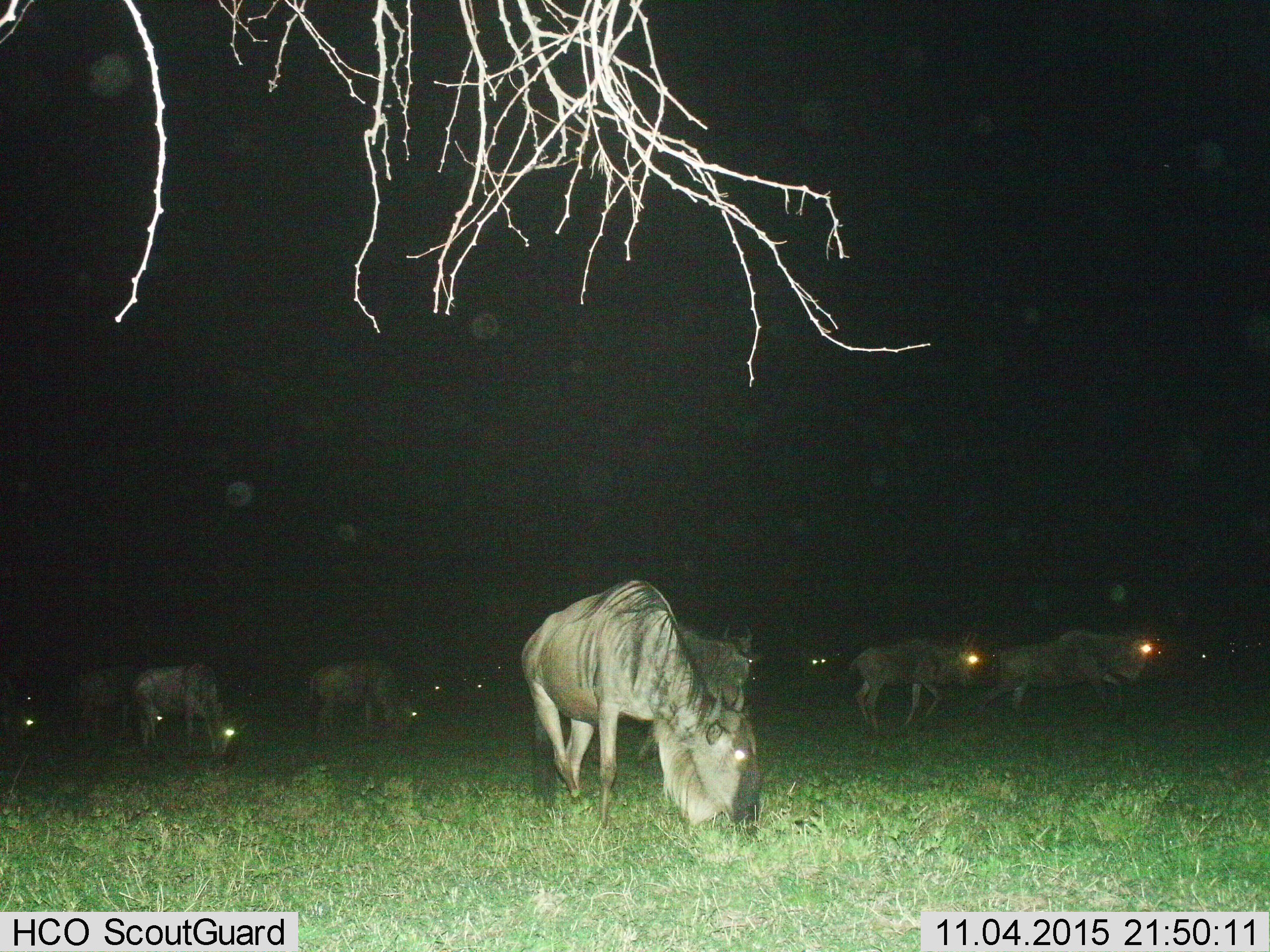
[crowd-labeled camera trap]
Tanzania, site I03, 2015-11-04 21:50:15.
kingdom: Animalia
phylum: Chordata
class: Mammalia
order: Artiodactyla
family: Bovidae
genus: Connochaetes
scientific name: Connochaetes taurinus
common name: blue wildebeest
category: wildebeest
Wildebeest (blue wildebeest) (Connochaetes taurinus), count 11-50. Behavior (volunteer vote fractions): standing 40%, resting 0%, moving 60%, interacting 0%. Young present (vote fraction): 10%. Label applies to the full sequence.